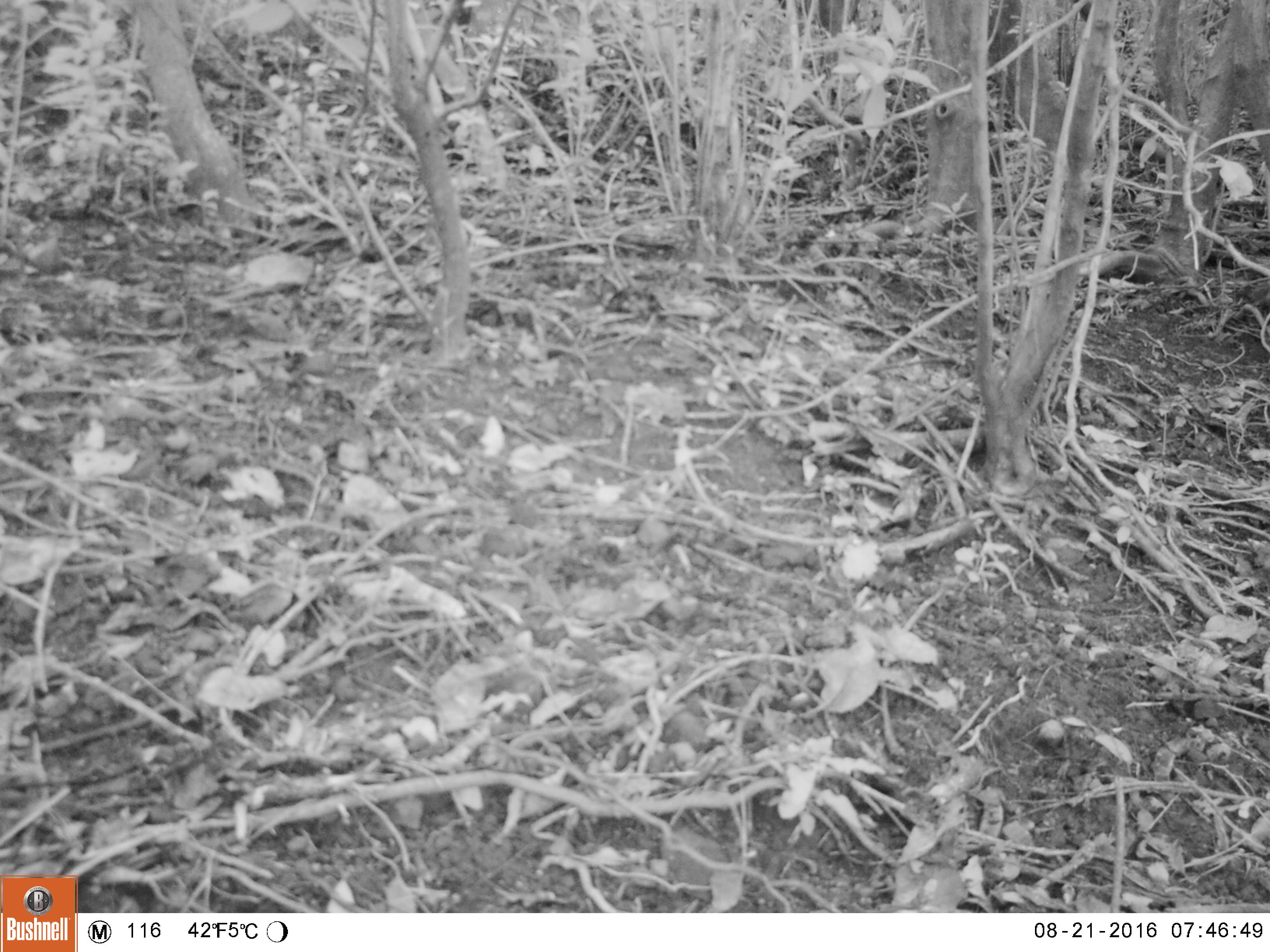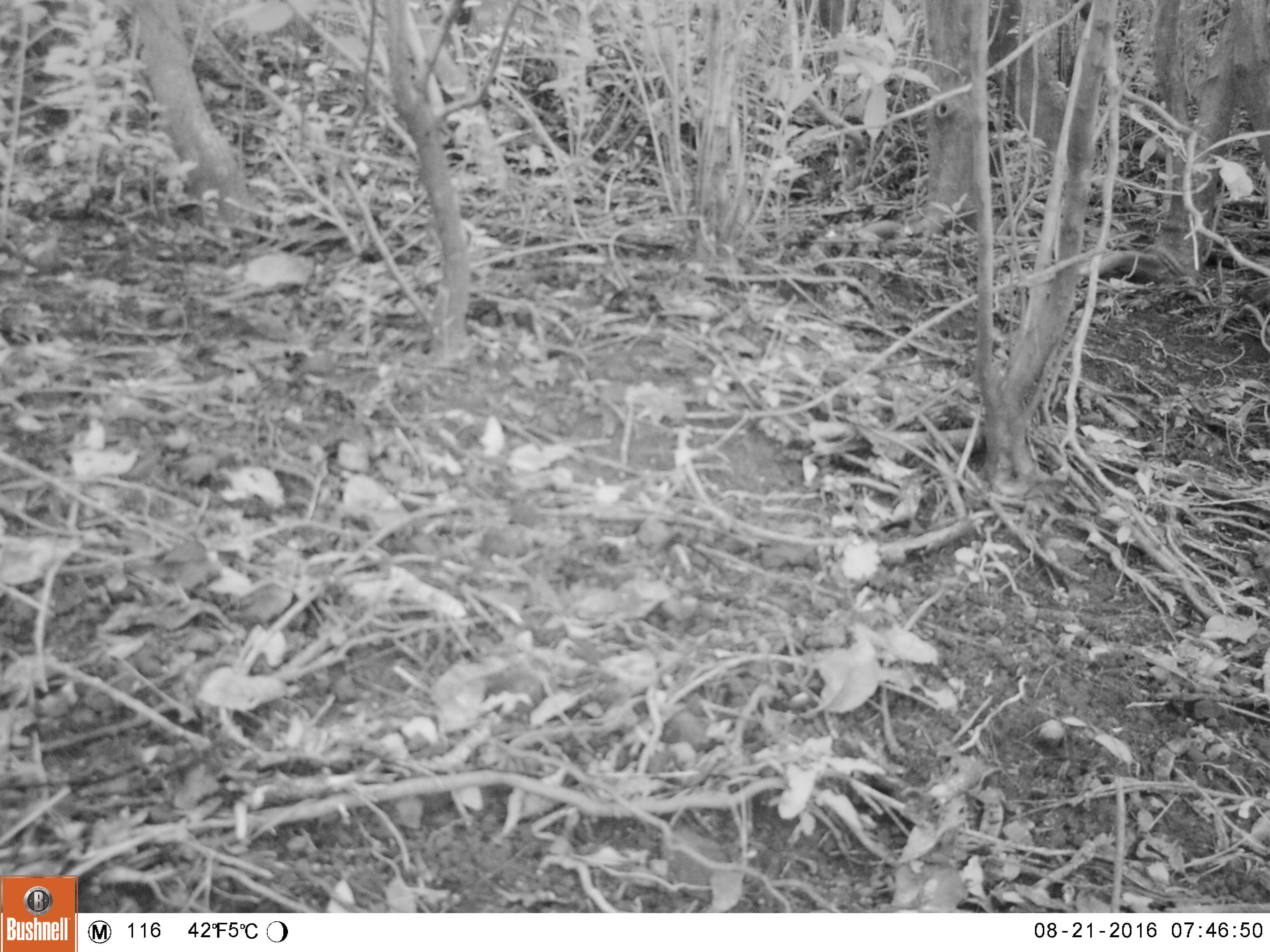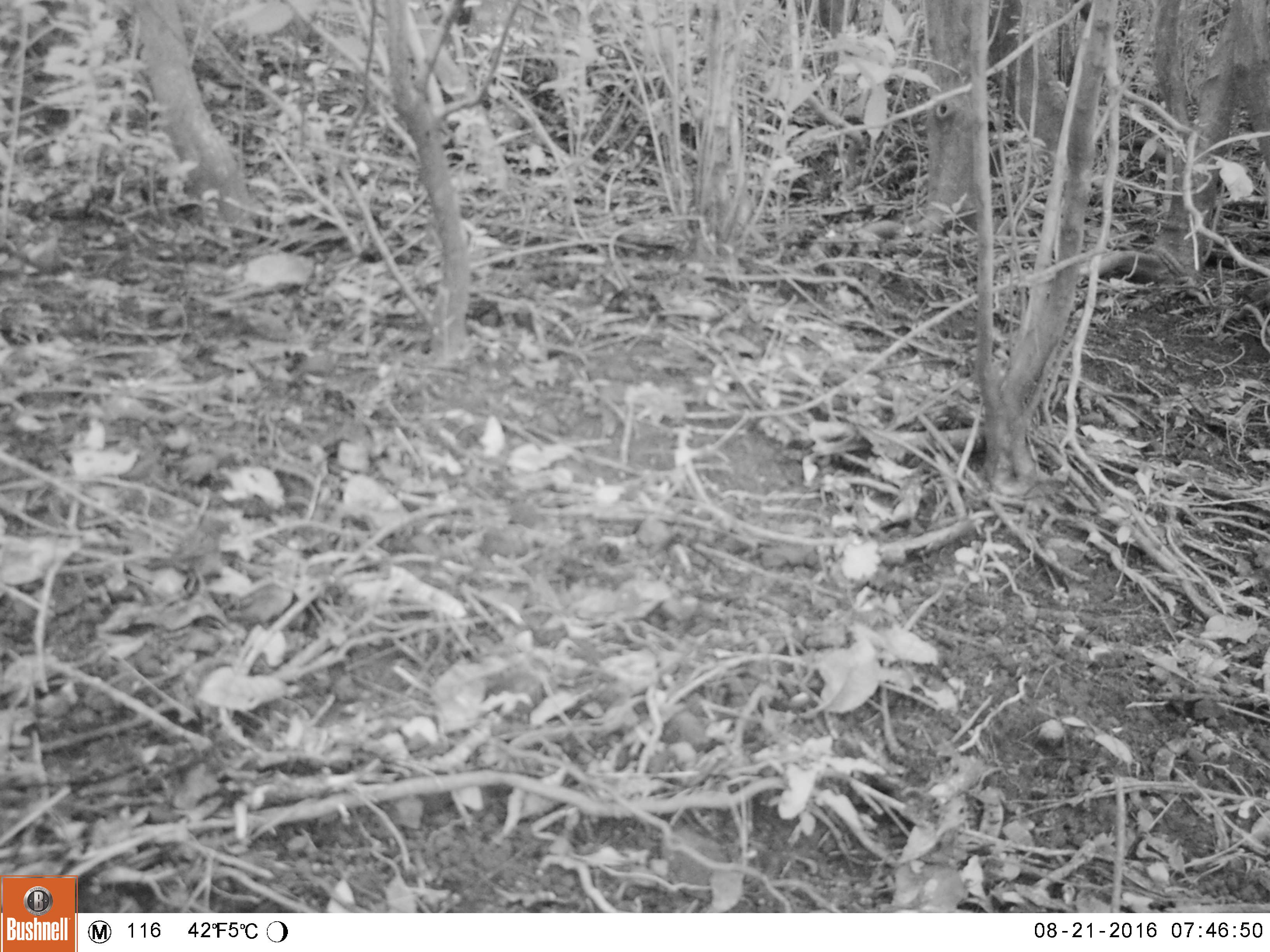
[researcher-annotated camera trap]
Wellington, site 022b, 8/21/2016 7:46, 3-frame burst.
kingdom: Animalia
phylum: Chordata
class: Aves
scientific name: Aves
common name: bird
Bird (Aves).